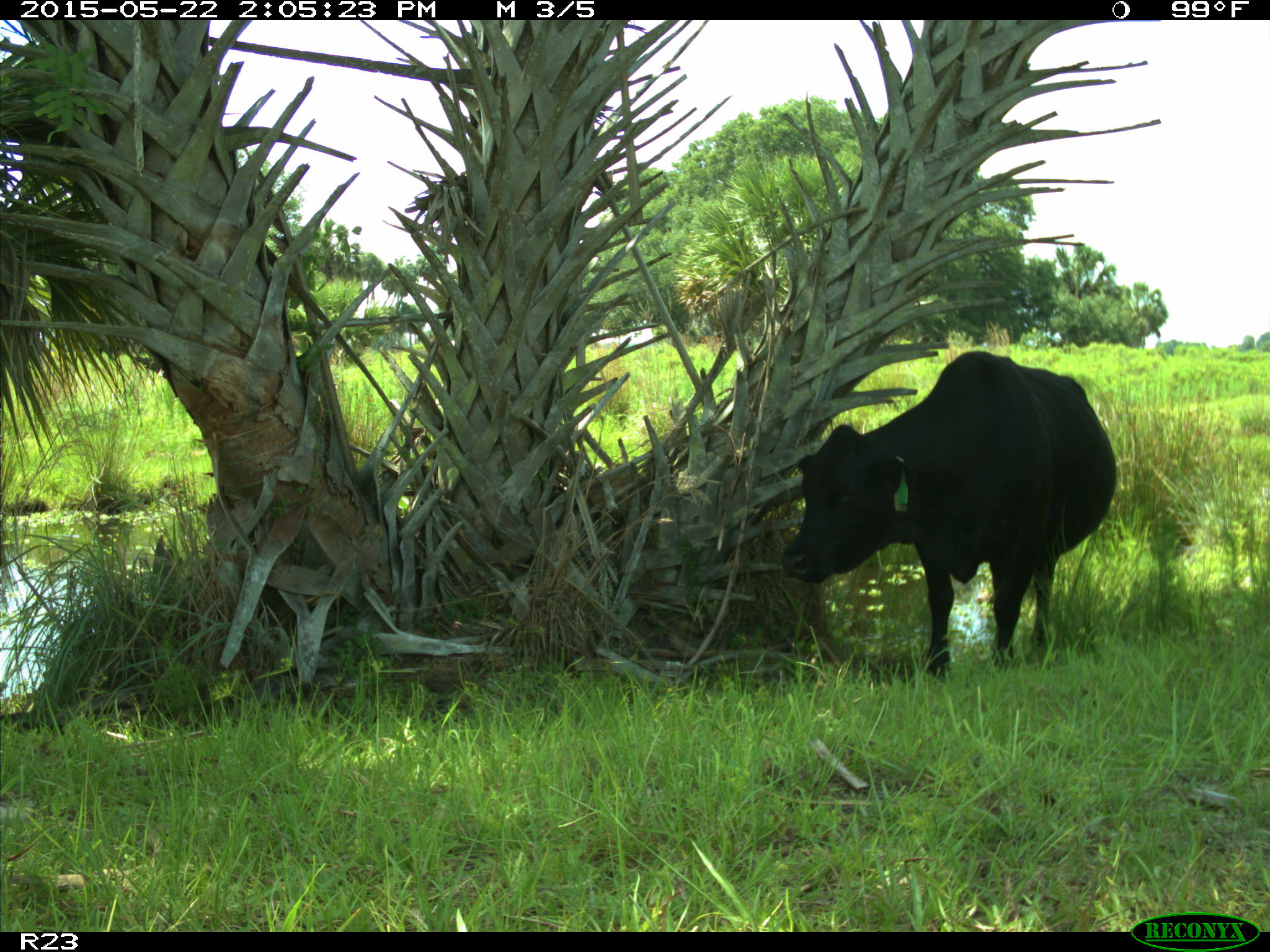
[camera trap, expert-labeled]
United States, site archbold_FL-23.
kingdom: Animalia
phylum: Chordata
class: Mammalia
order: Artiodactyla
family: Bovidae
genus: Bos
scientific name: Bos taurus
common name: domestic cow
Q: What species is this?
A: Bos taurus (domestic cow).